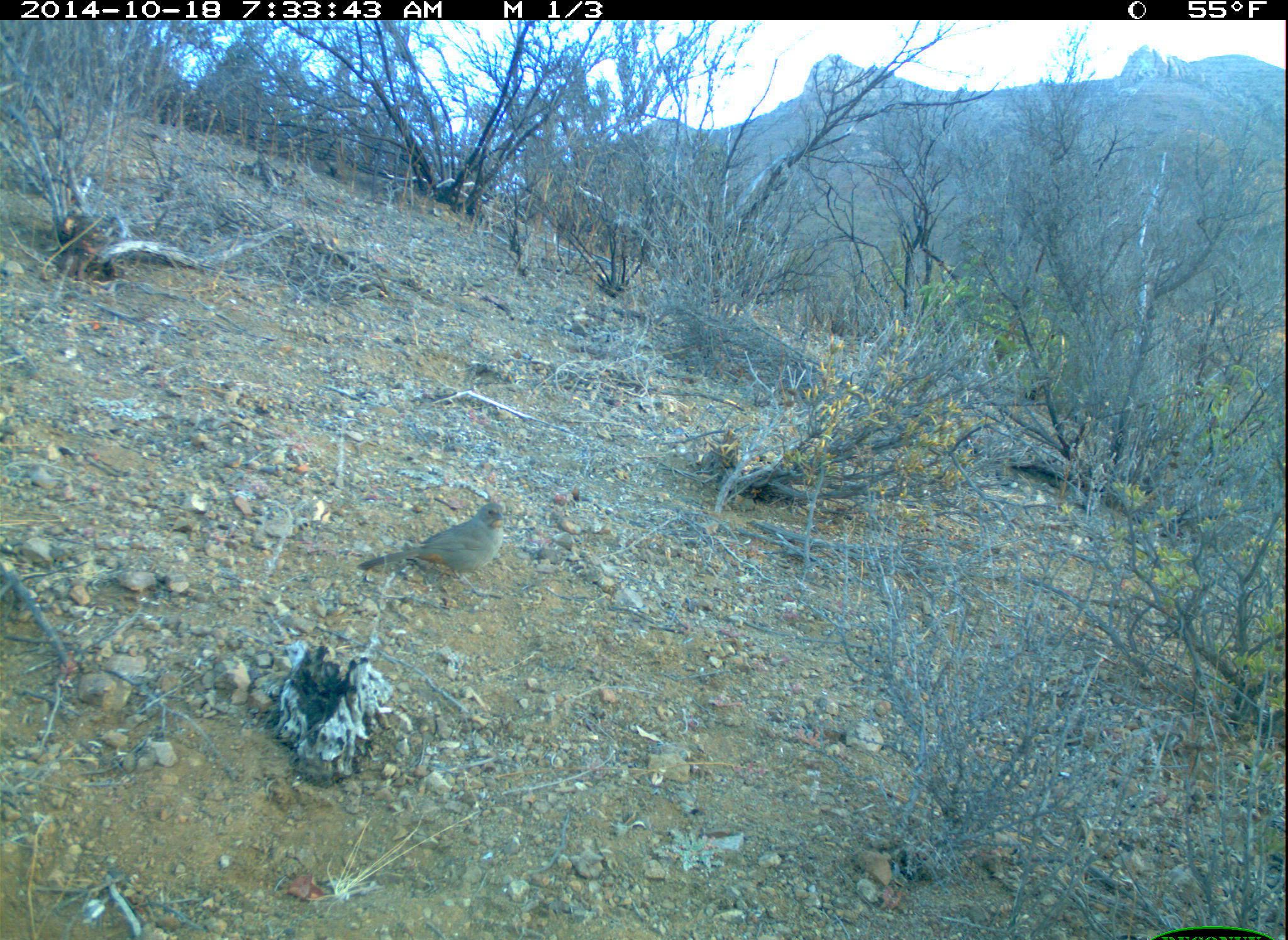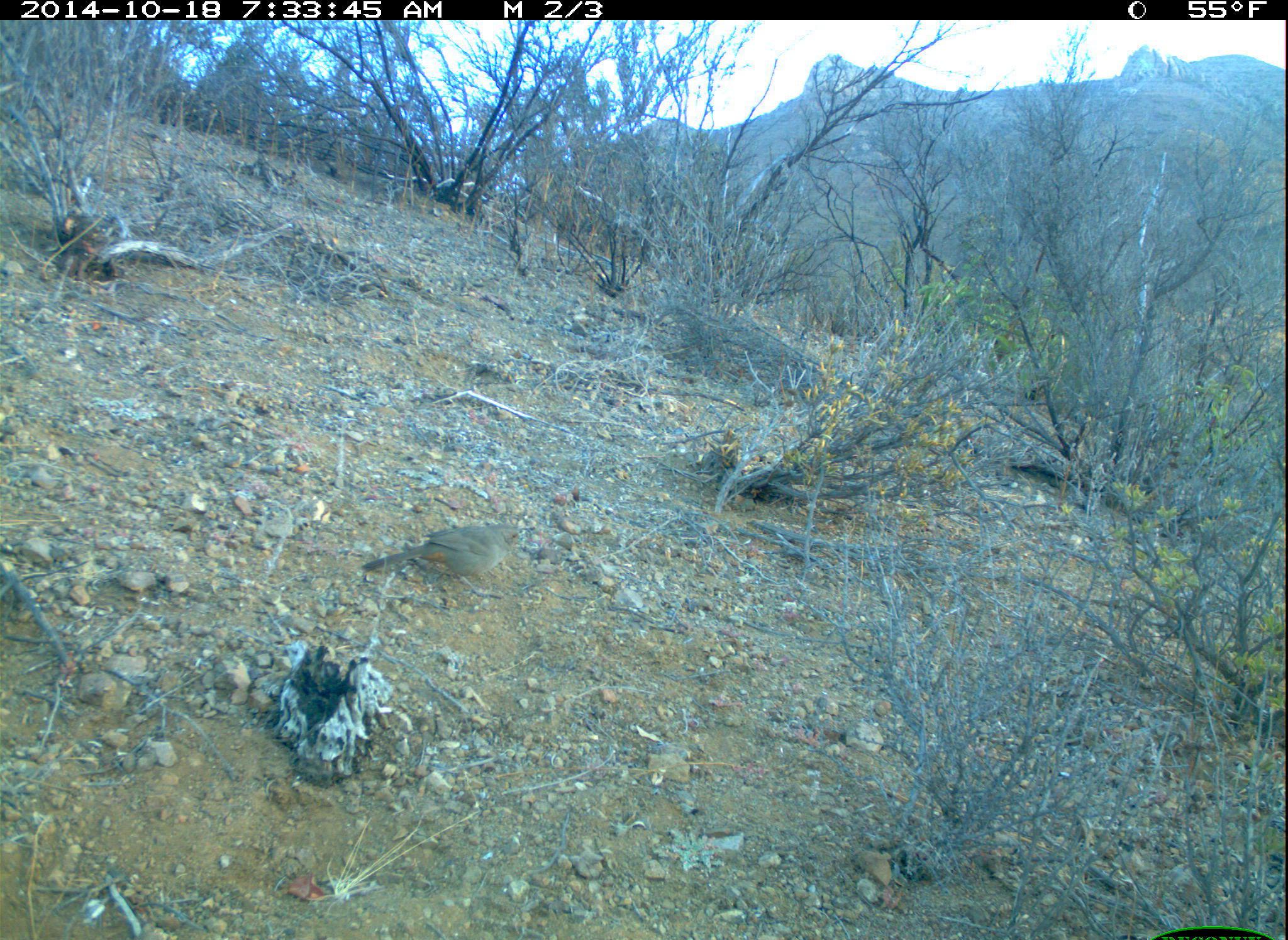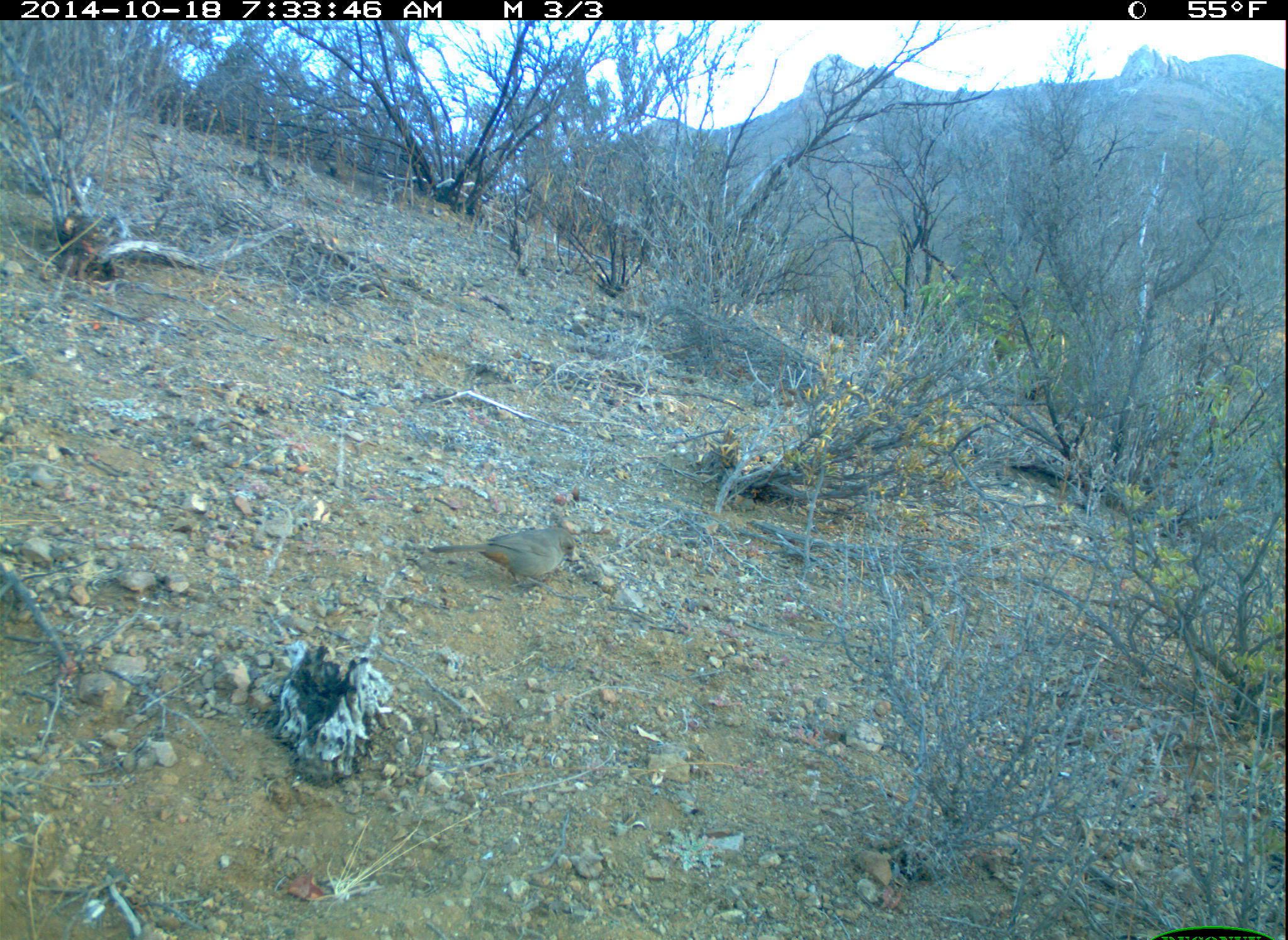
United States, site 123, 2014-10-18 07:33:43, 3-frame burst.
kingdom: Animalia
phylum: Chordata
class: Aves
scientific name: Aves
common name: bird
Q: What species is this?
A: Bird (Aves).